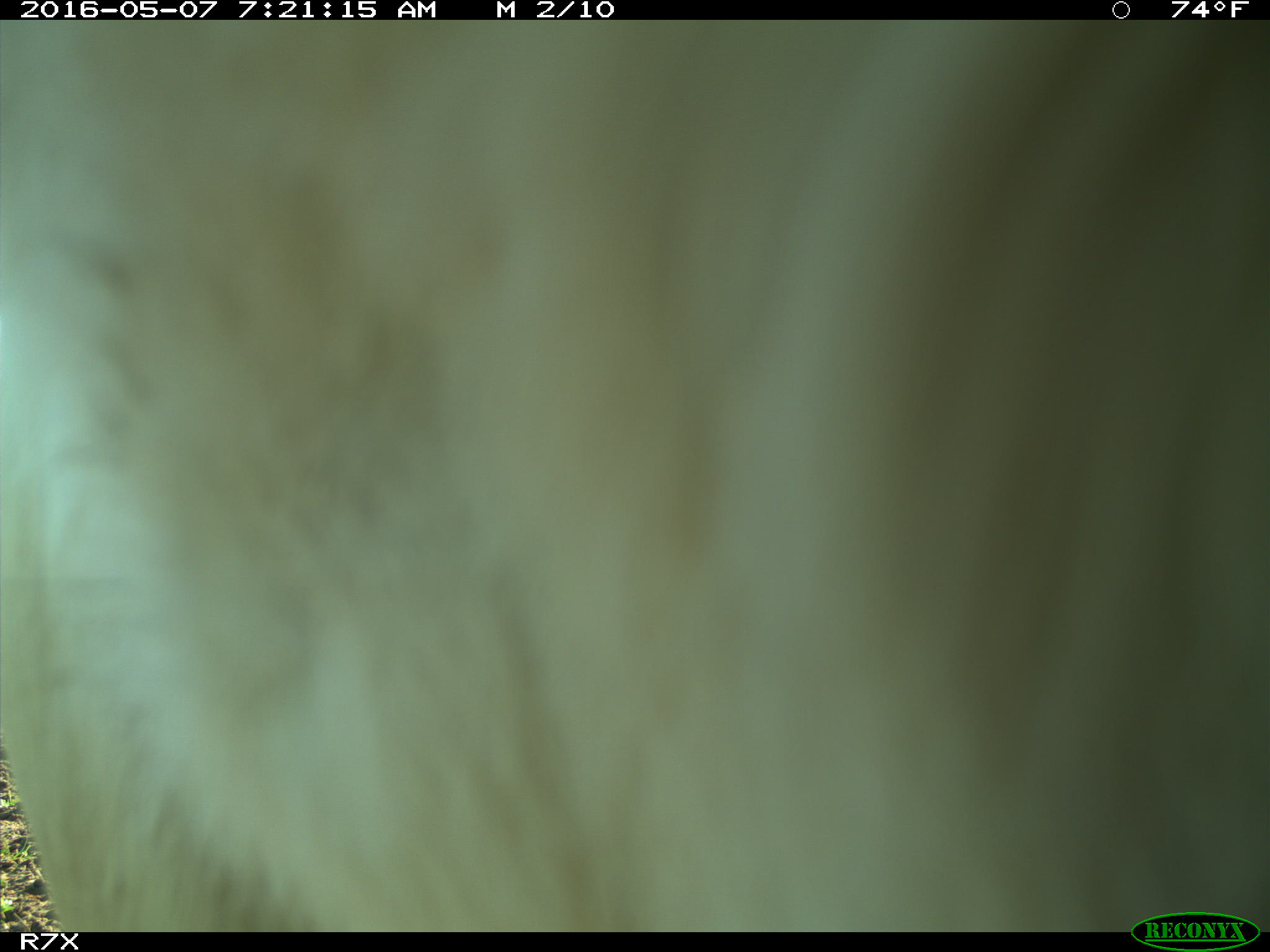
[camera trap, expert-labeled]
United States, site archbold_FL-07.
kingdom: Animalia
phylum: Chordata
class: Mammalia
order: Artiodactyla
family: Bovidae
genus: Bos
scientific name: Bos taurus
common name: domestic cow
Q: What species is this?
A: Bos taurus (domestic cow).